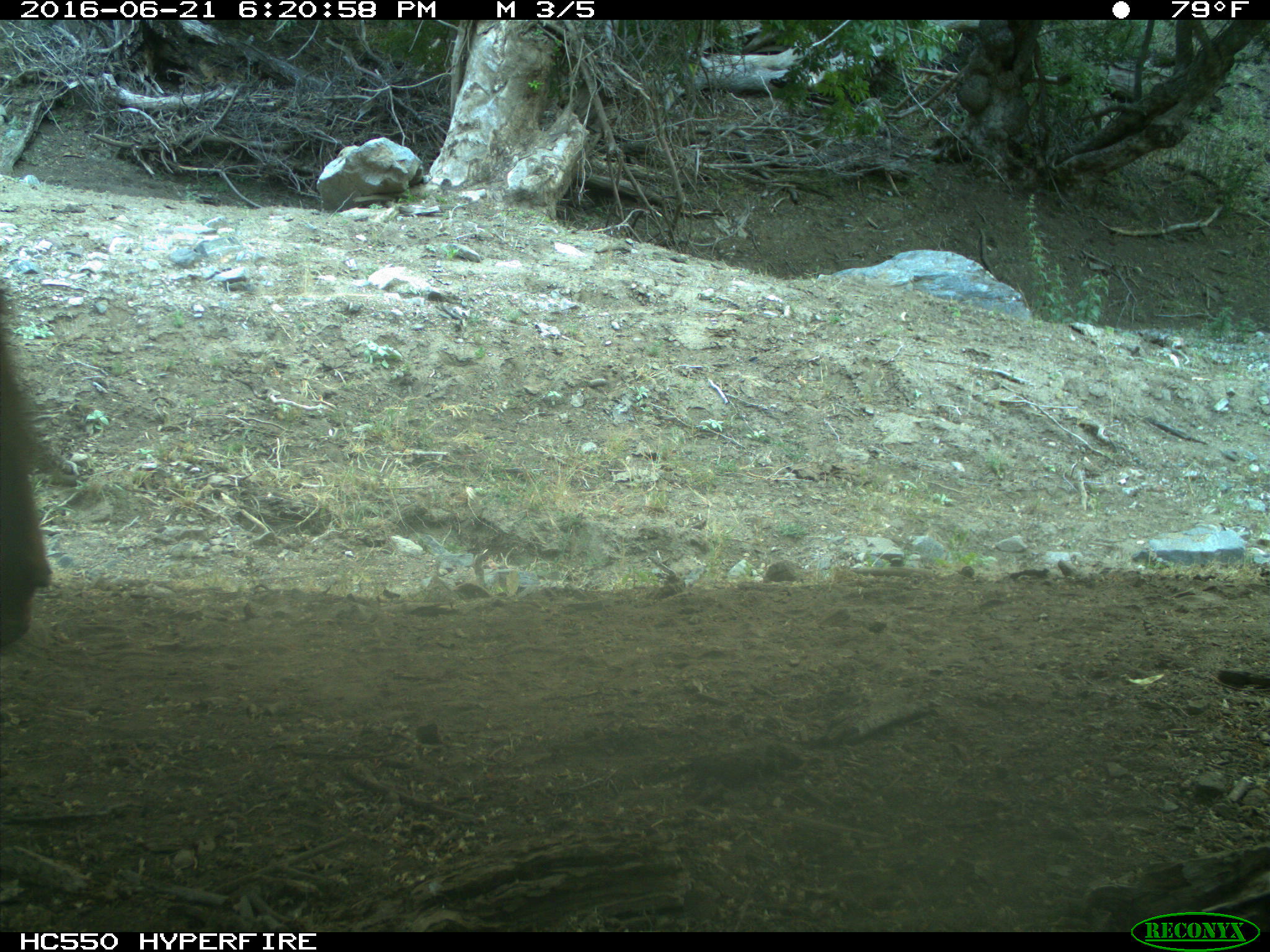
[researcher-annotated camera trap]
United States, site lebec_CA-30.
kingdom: Animalia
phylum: Chordata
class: Mammalia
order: Artiodactyla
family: Bovidae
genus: Bos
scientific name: Bos taurus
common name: domestic cow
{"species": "Bos taurus (domestic cow)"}